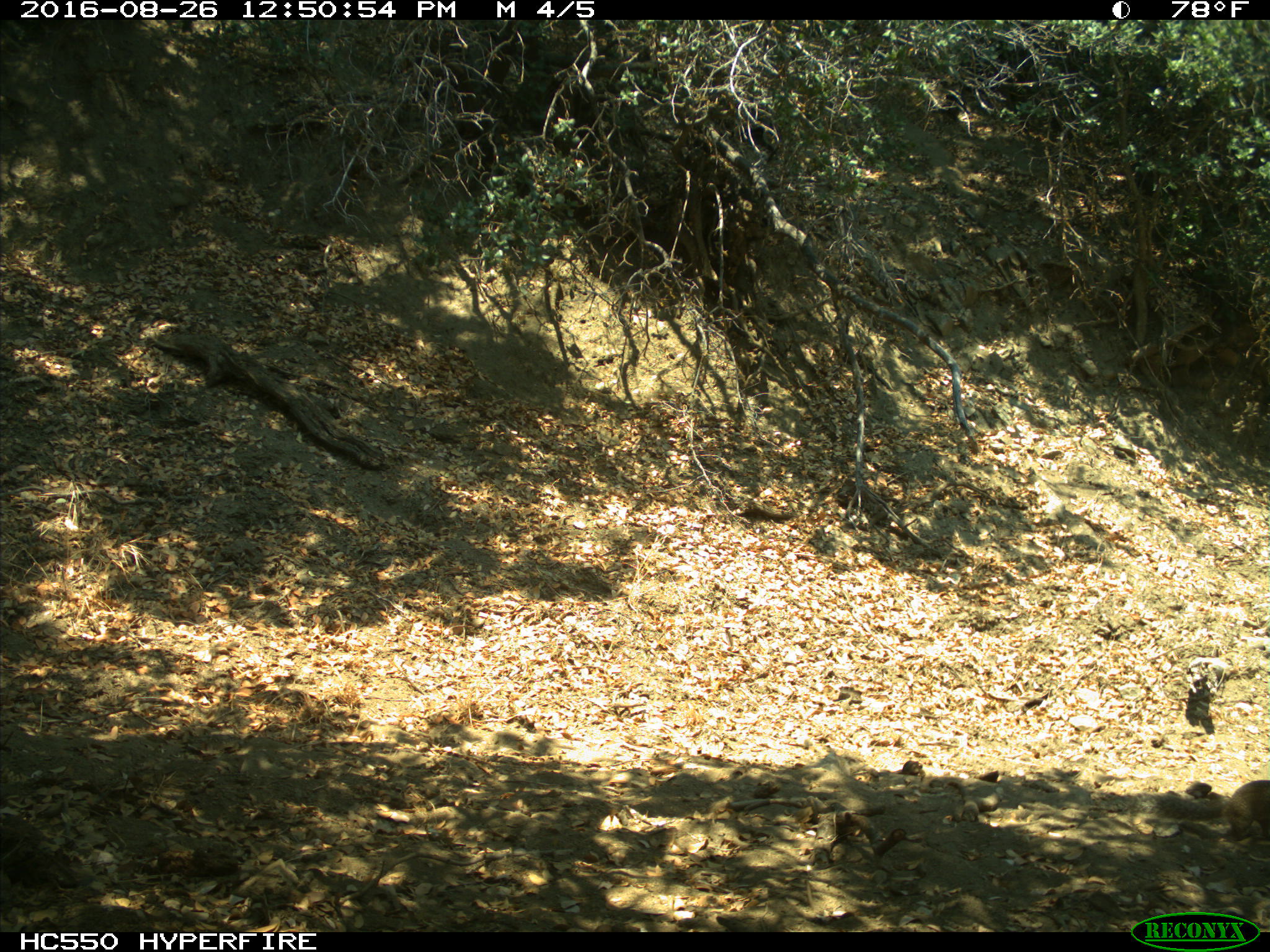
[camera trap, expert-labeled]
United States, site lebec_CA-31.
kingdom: Animalia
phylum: Chordata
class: Mammalia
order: Rodentia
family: Sciuridae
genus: Otospermophilus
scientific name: Otospermophilus beecheyi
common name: california ground squirrel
Otospermophilus beecheyi (california ground squirrel).